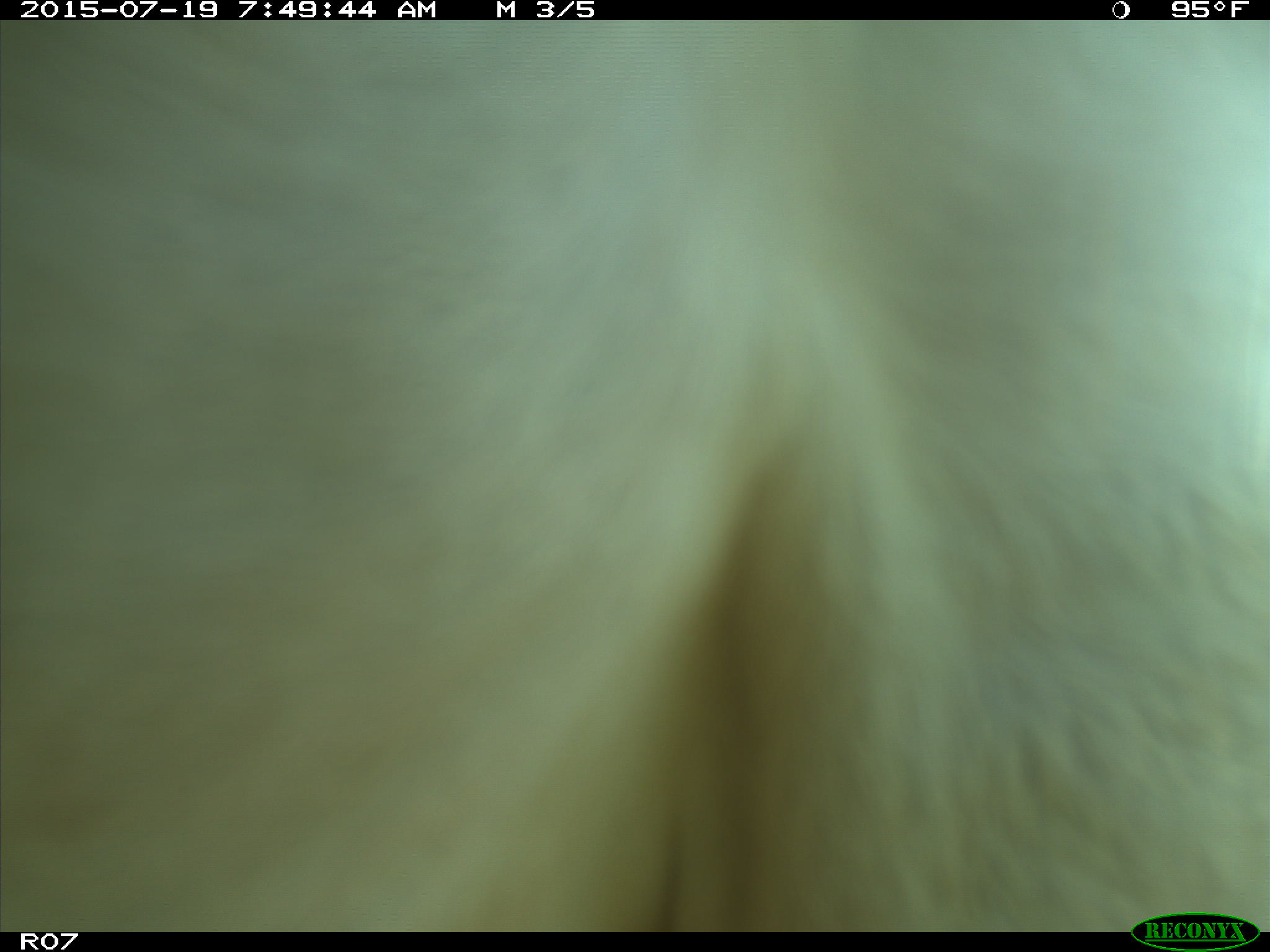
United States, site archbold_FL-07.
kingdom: Animalia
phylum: Chordata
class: Mammalia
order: Artiodactyla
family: Bovidae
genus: Bos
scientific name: Bos taurus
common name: domestic cow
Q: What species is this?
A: Bos taurus (domestic cow).